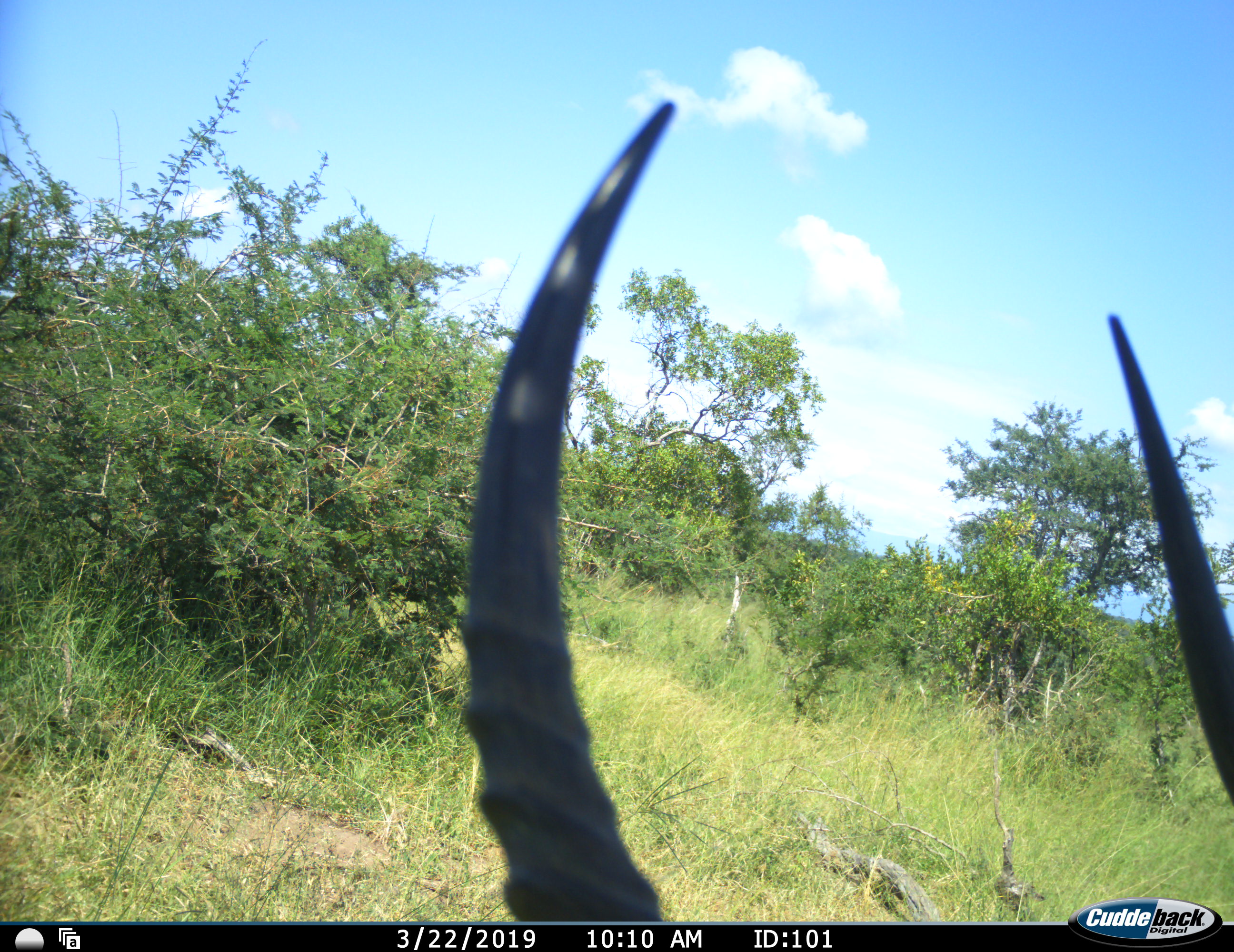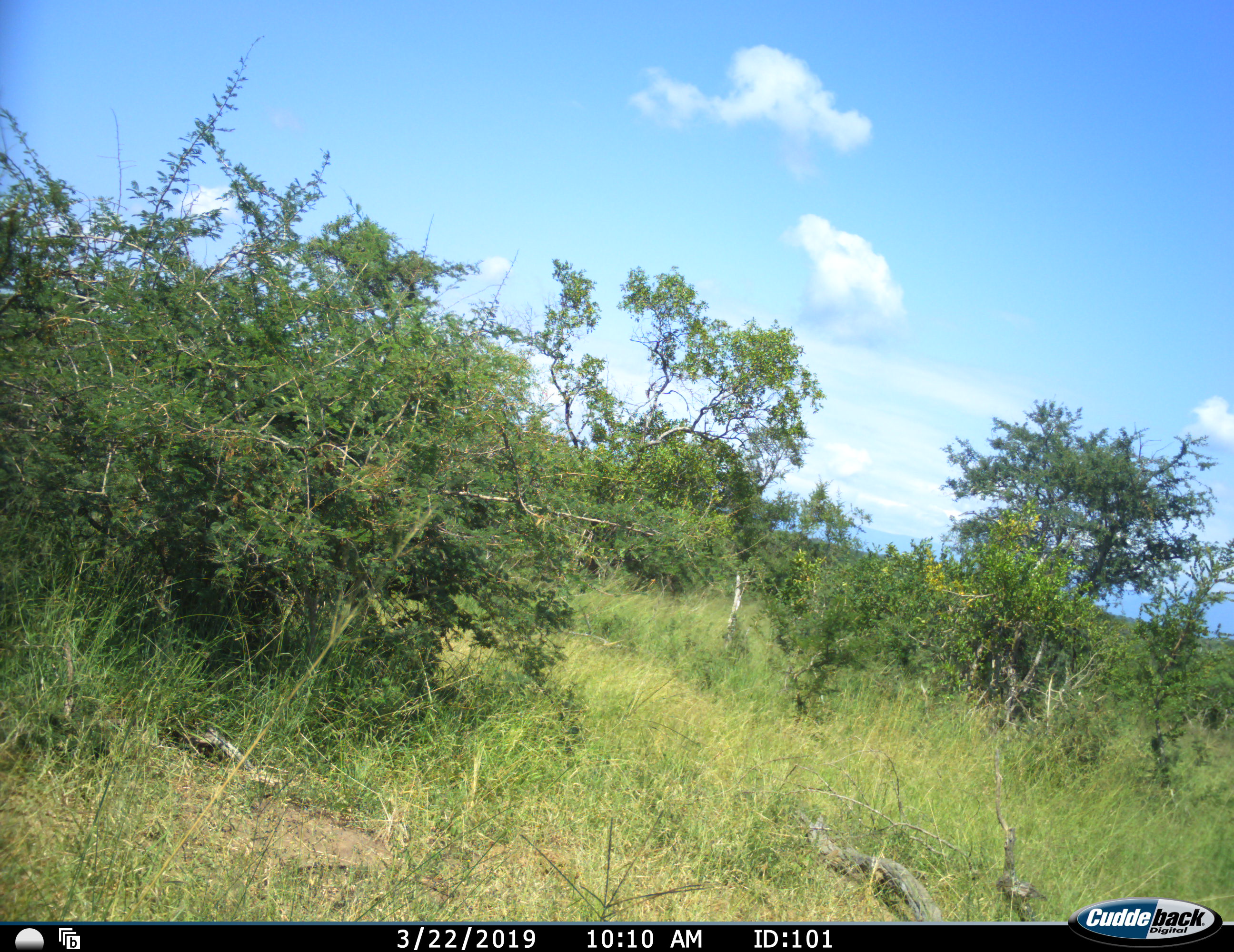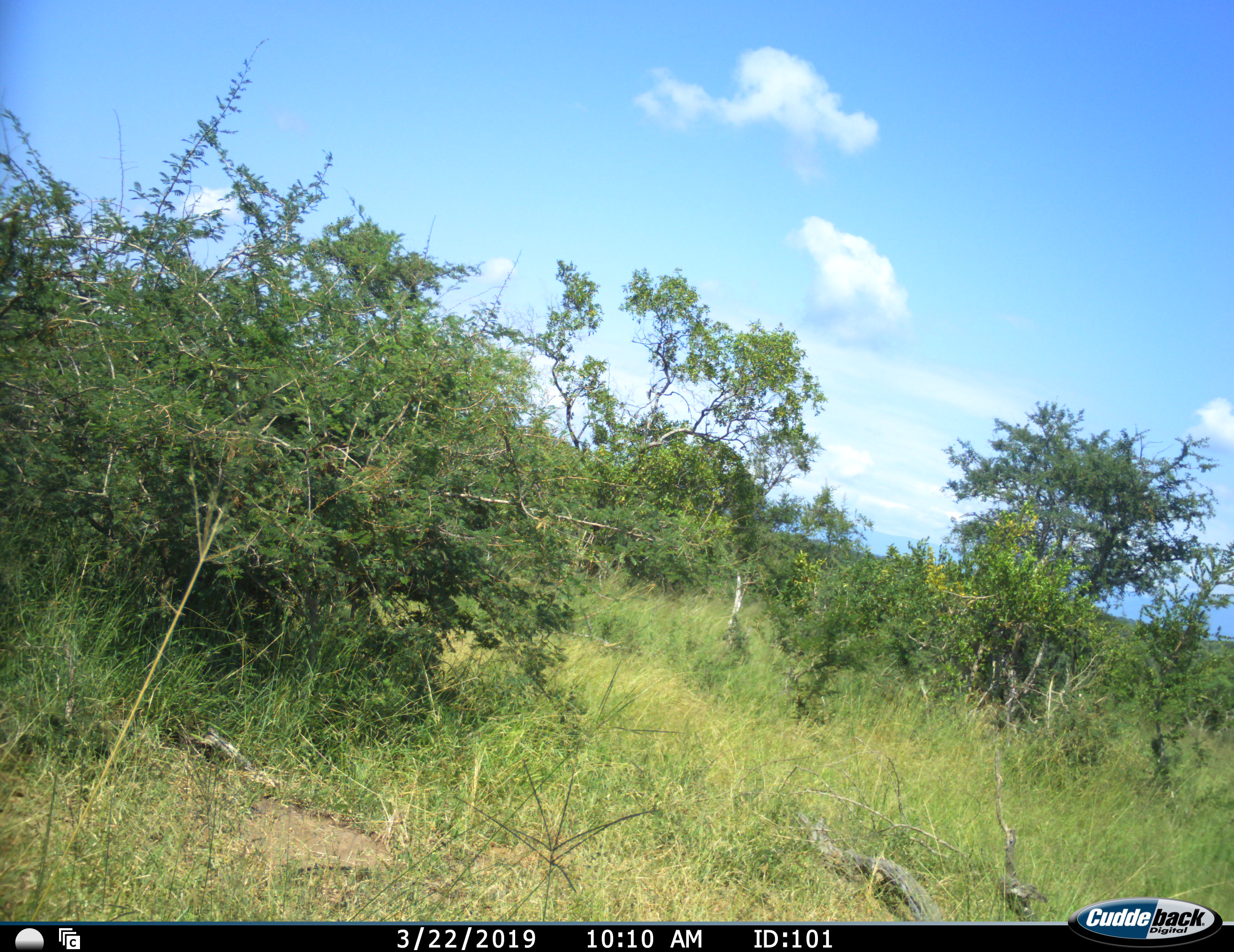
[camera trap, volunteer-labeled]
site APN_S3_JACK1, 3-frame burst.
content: unidentified animal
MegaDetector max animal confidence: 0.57